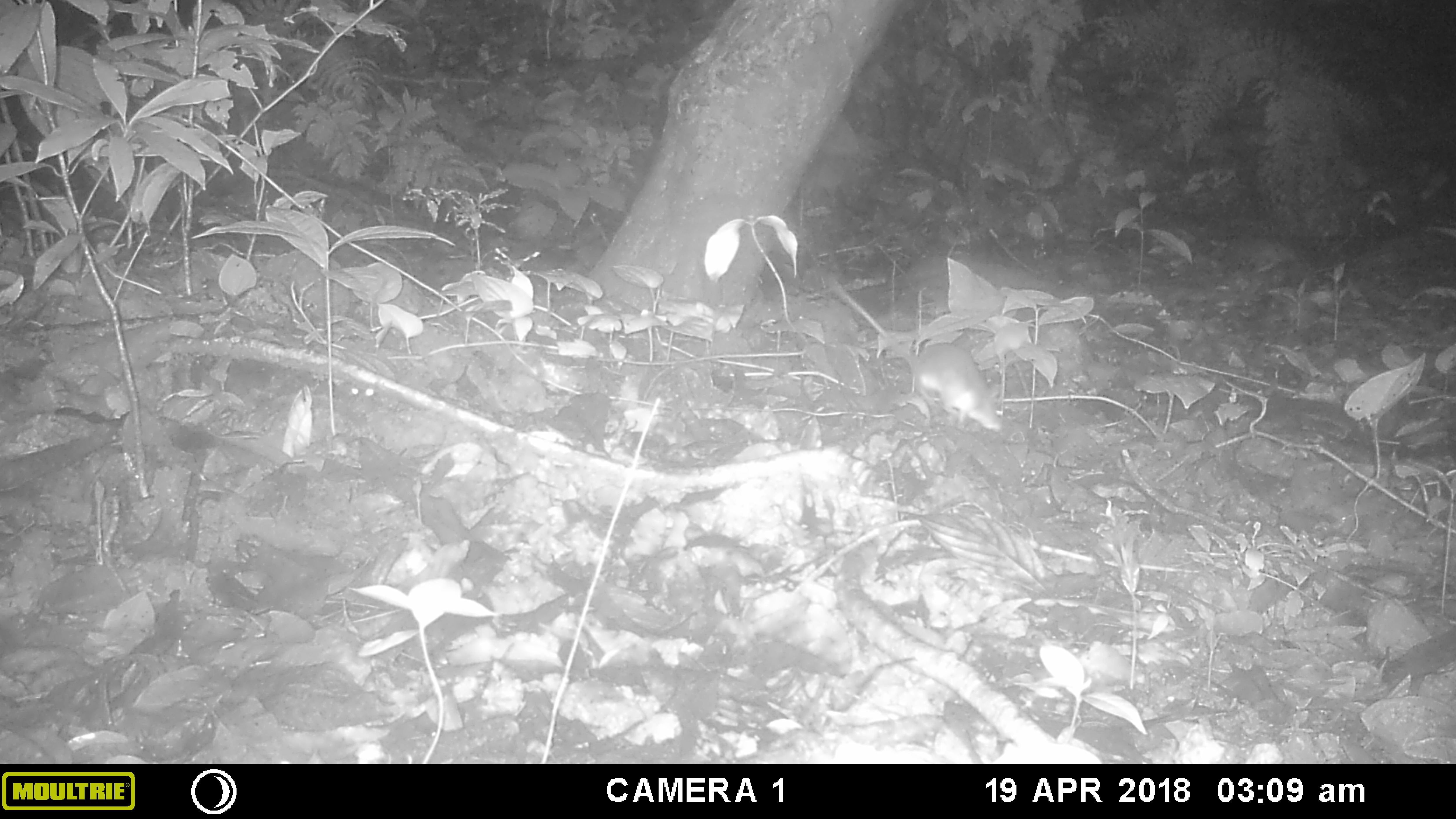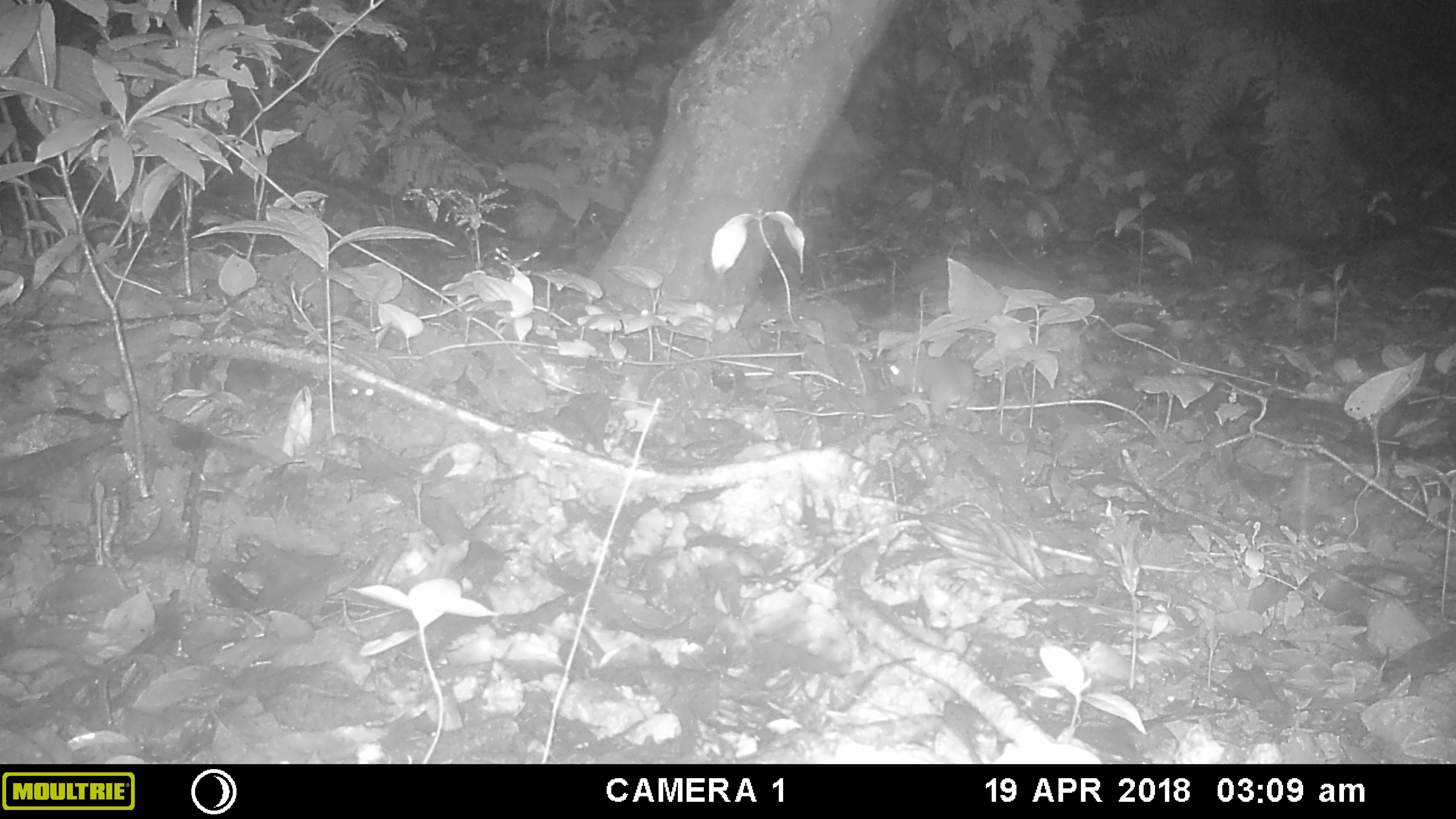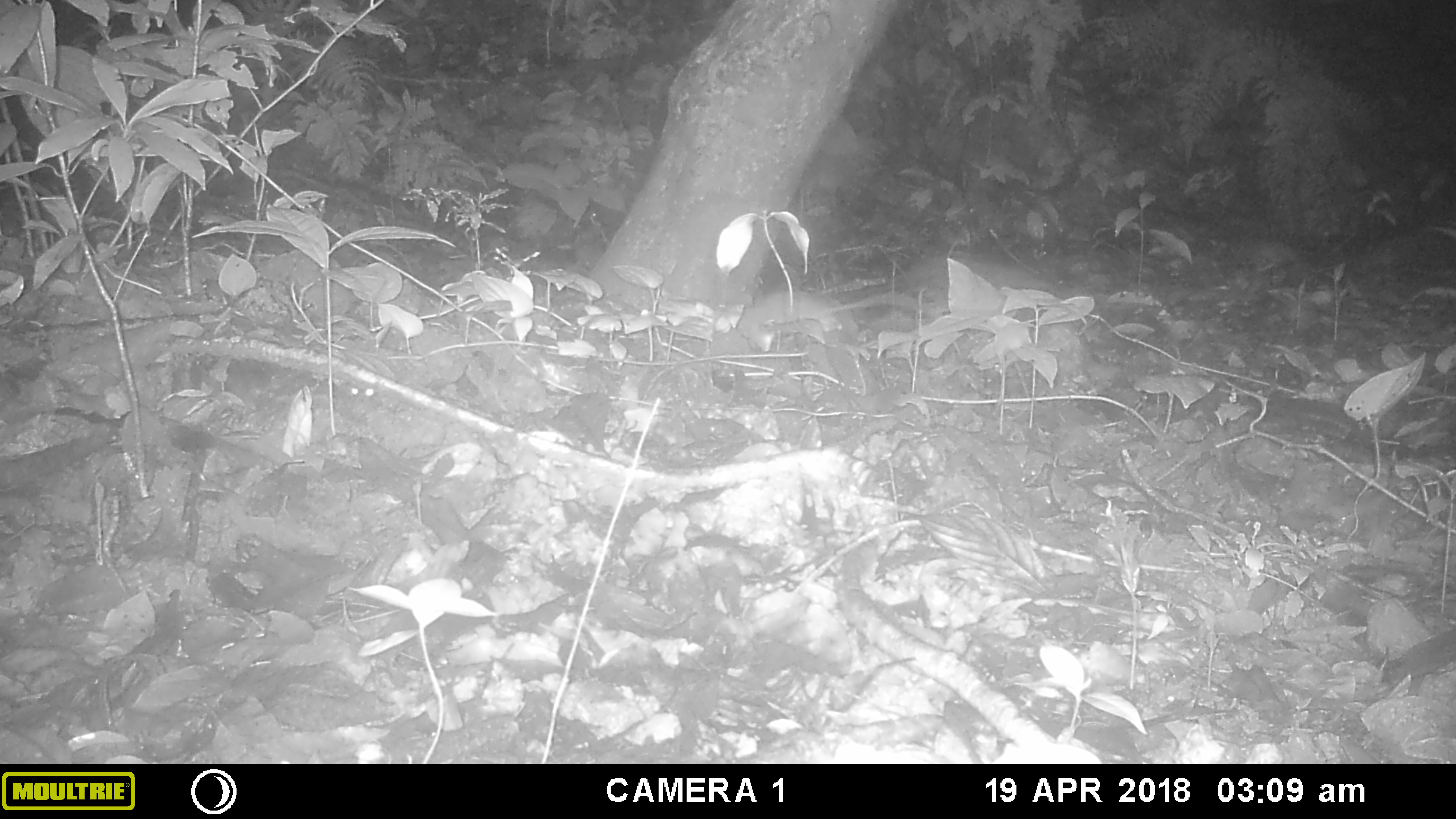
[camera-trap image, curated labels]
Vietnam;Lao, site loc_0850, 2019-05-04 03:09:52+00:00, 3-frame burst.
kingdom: Animalia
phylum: Chordata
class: Mammalia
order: Rodentia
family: Muridae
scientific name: Muridae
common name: old-world mice and rats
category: unidentified murid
Unidentified murid (old-world mice and rats) (Muridae). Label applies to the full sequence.